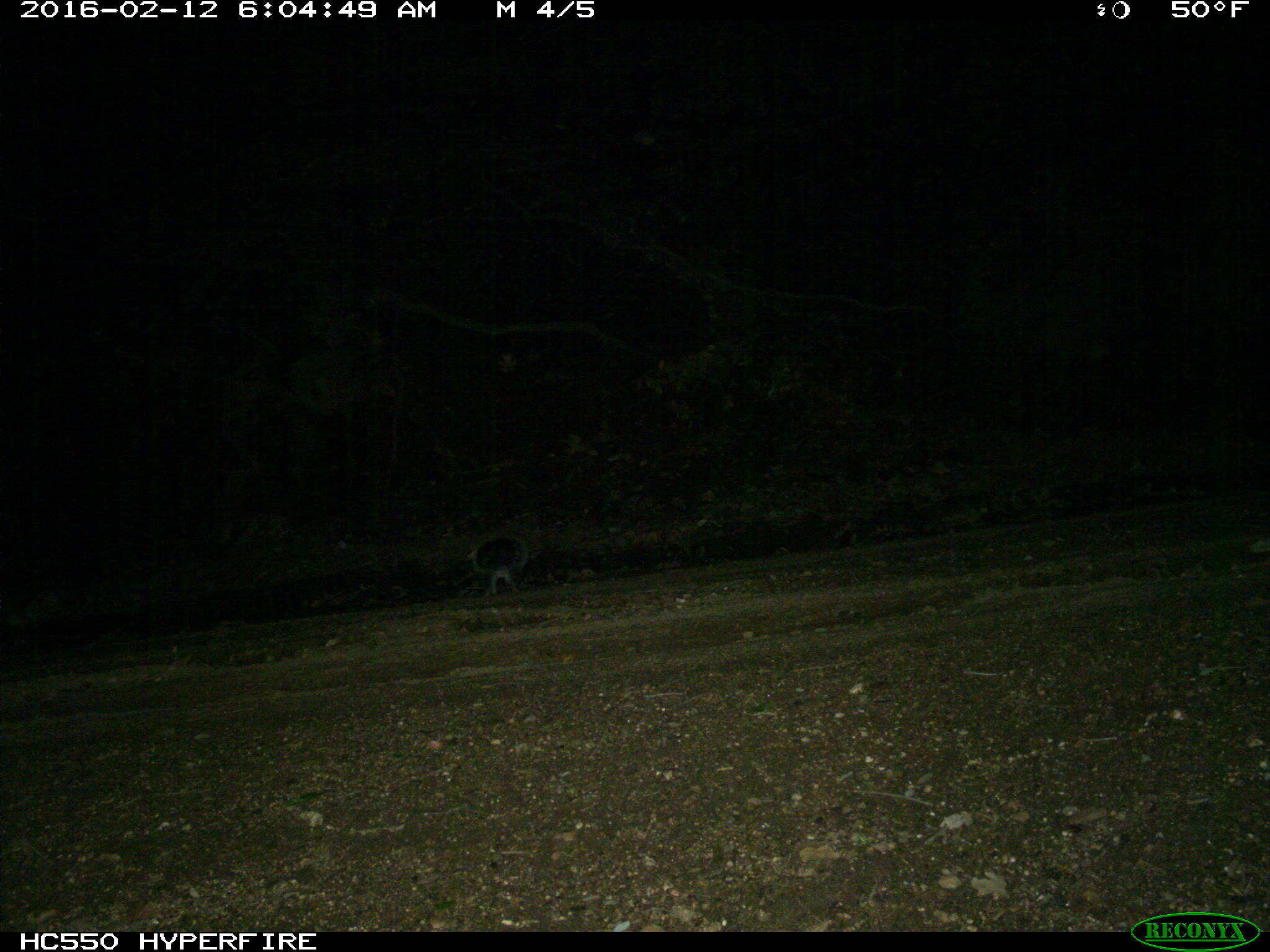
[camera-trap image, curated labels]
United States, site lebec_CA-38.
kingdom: Animalia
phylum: Chordata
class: Mammalia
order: Rodentia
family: Sciuridae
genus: Sciurus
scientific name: Sciurus carolinensis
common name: eastern gray squirrel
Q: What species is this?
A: Sciurus carolinensis (eastern gray squirrel).